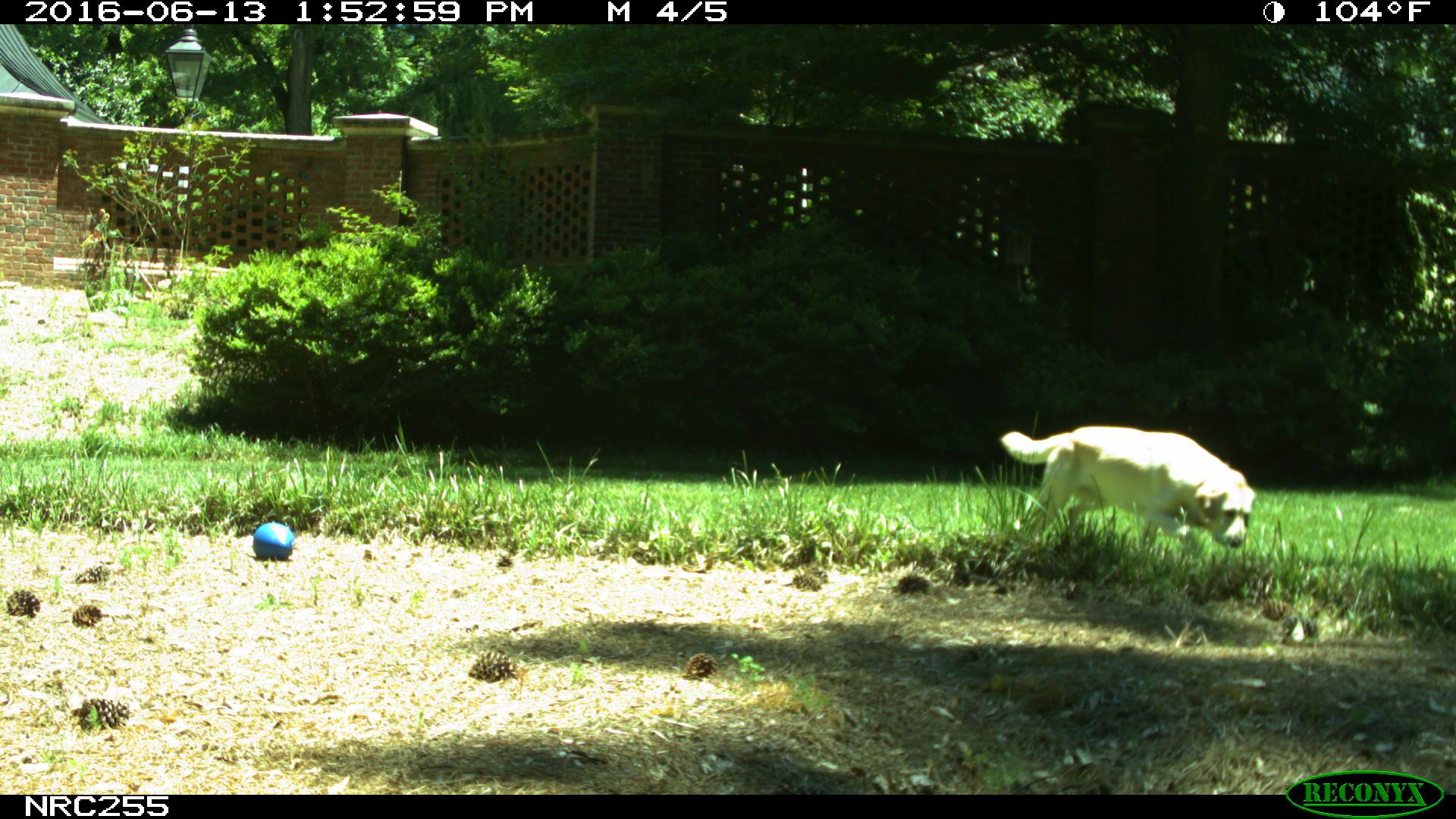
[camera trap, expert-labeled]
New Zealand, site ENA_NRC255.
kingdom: Animalia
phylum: Chordata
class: Mammalia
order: Carnivora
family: Canidae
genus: Canis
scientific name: Canis familiaris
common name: domestic dog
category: dog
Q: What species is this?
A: Dog (domestic dog) (Canis familiaris).